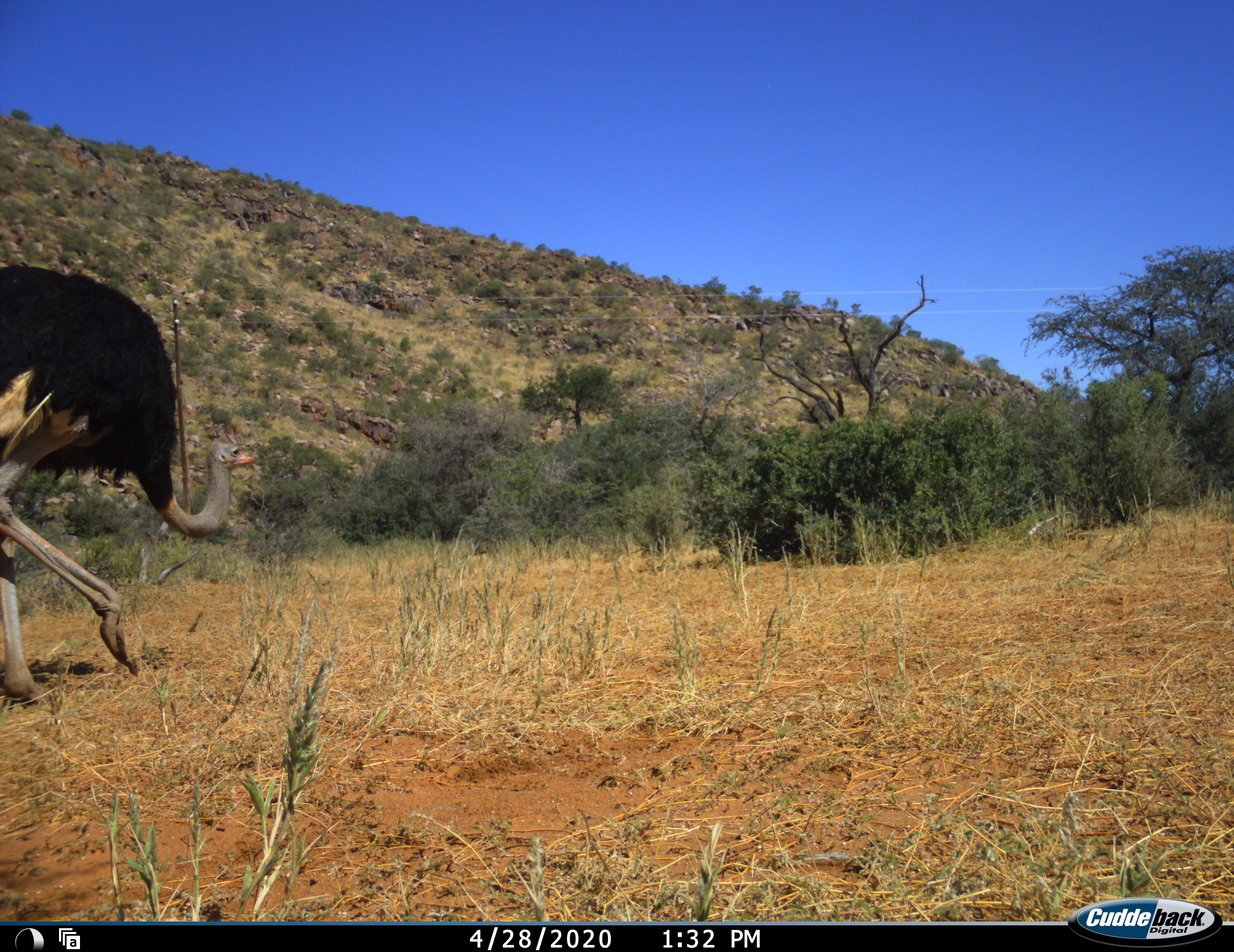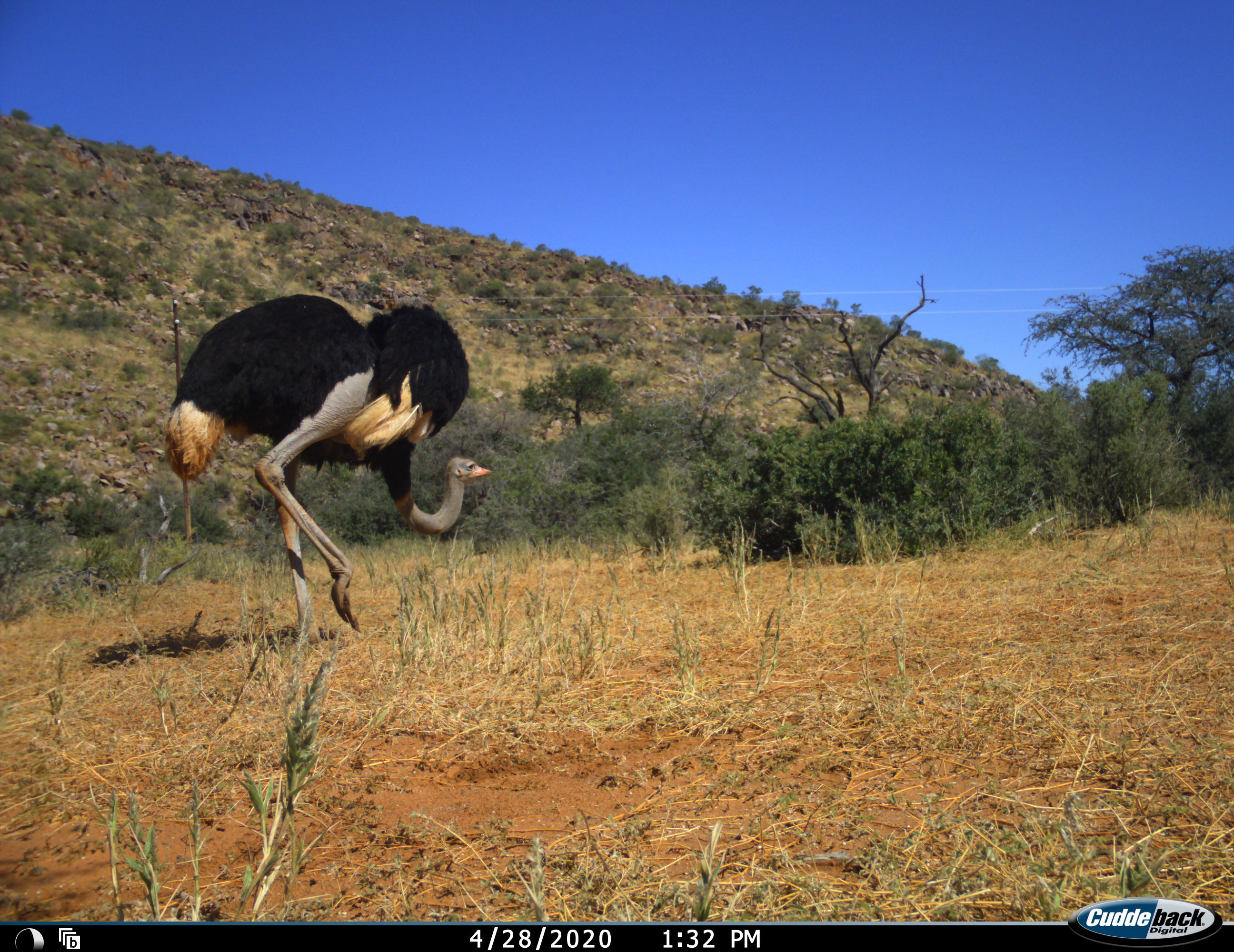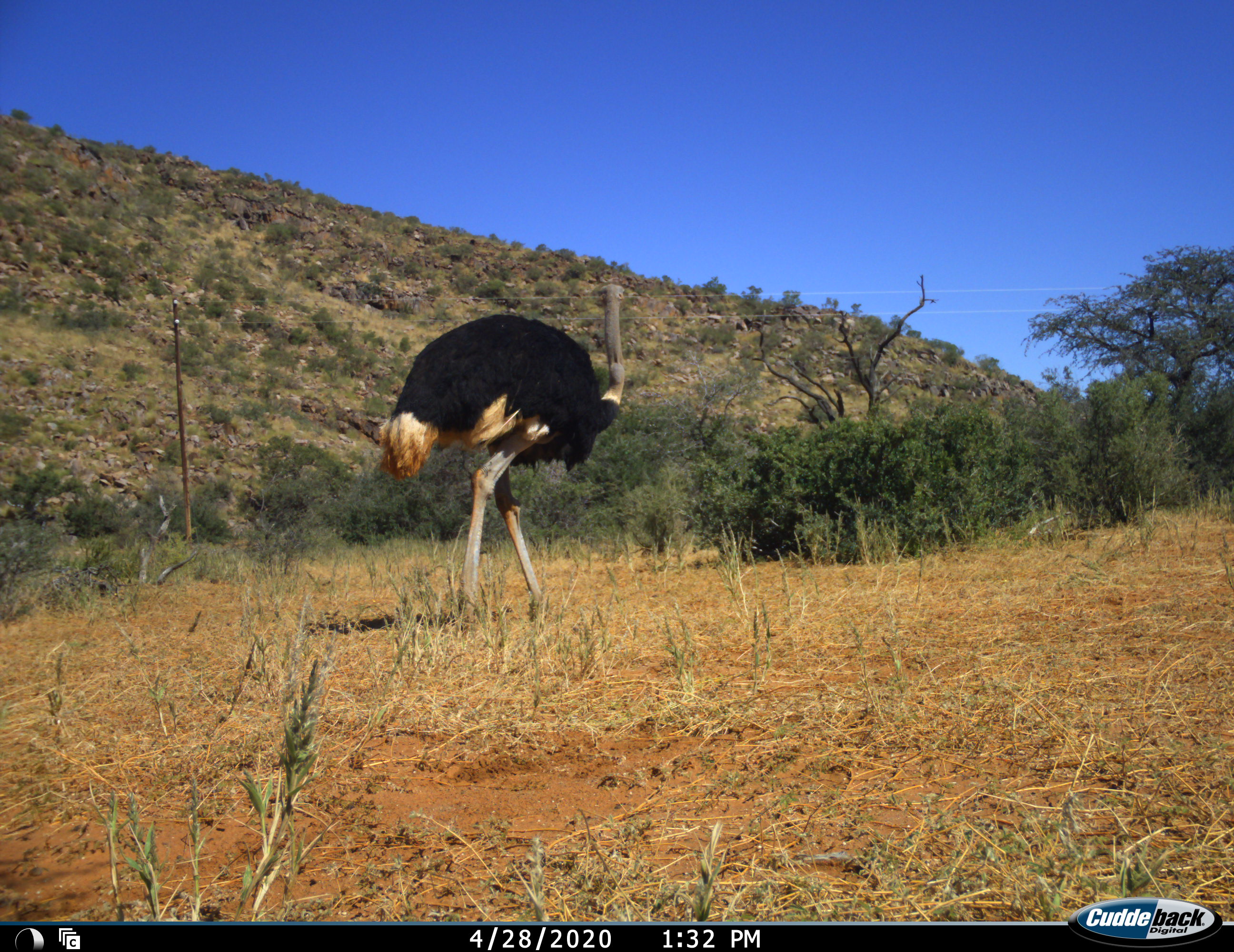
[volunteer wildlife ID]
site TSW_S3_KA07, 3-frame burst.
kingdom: Animalia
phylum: Chordata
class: Aves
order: Struthioniformes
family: Struthionidae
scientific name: Struthionidae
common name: ostrich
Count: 1.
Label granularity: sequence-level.